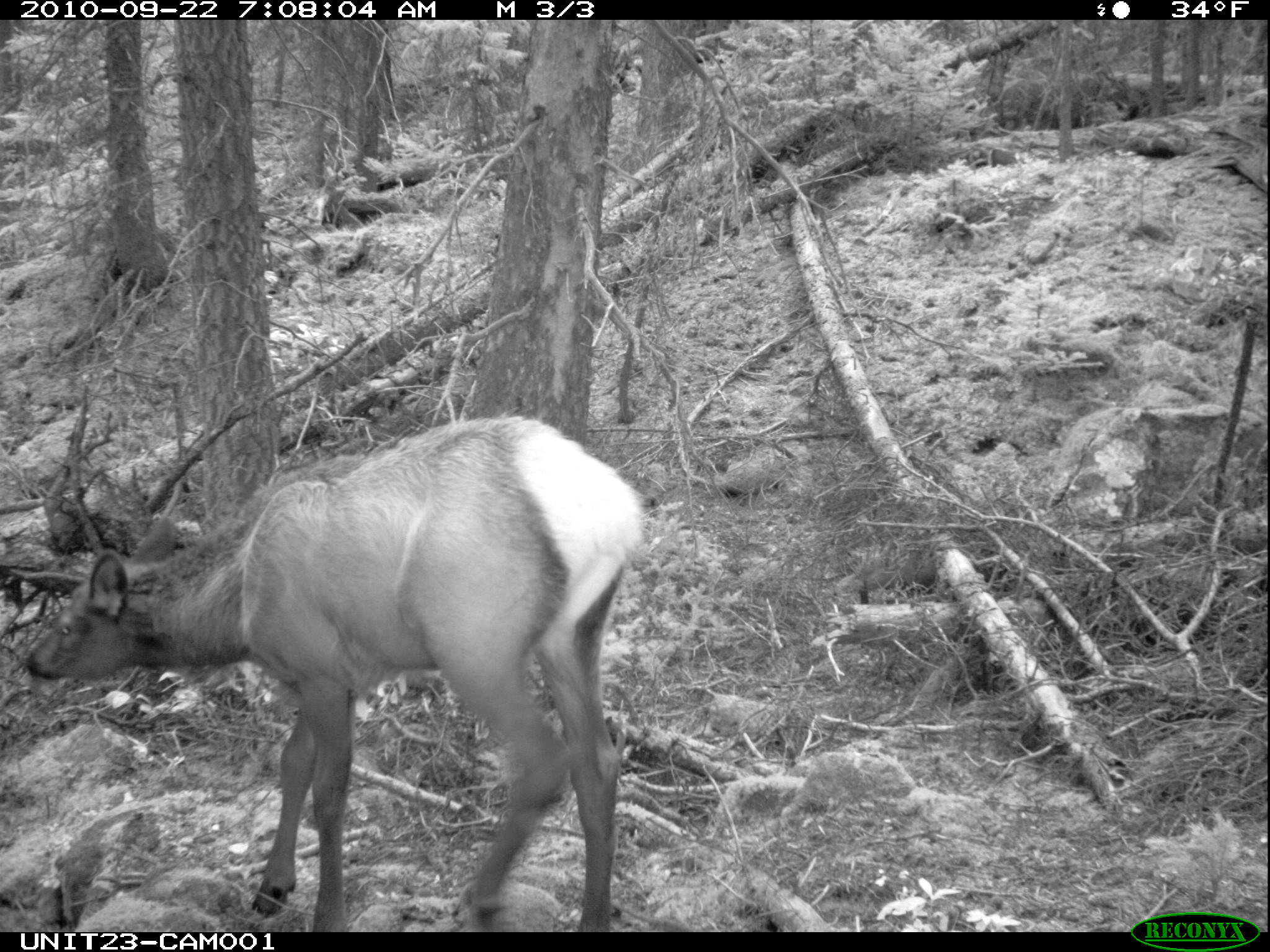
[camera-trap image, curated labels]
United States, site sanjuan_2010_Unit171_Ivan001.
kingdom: Animalia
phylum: Chordata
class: Mammalia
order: Artiodactyla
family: Cervidae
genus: Cervus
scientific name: Cervus elaphus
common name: red deer